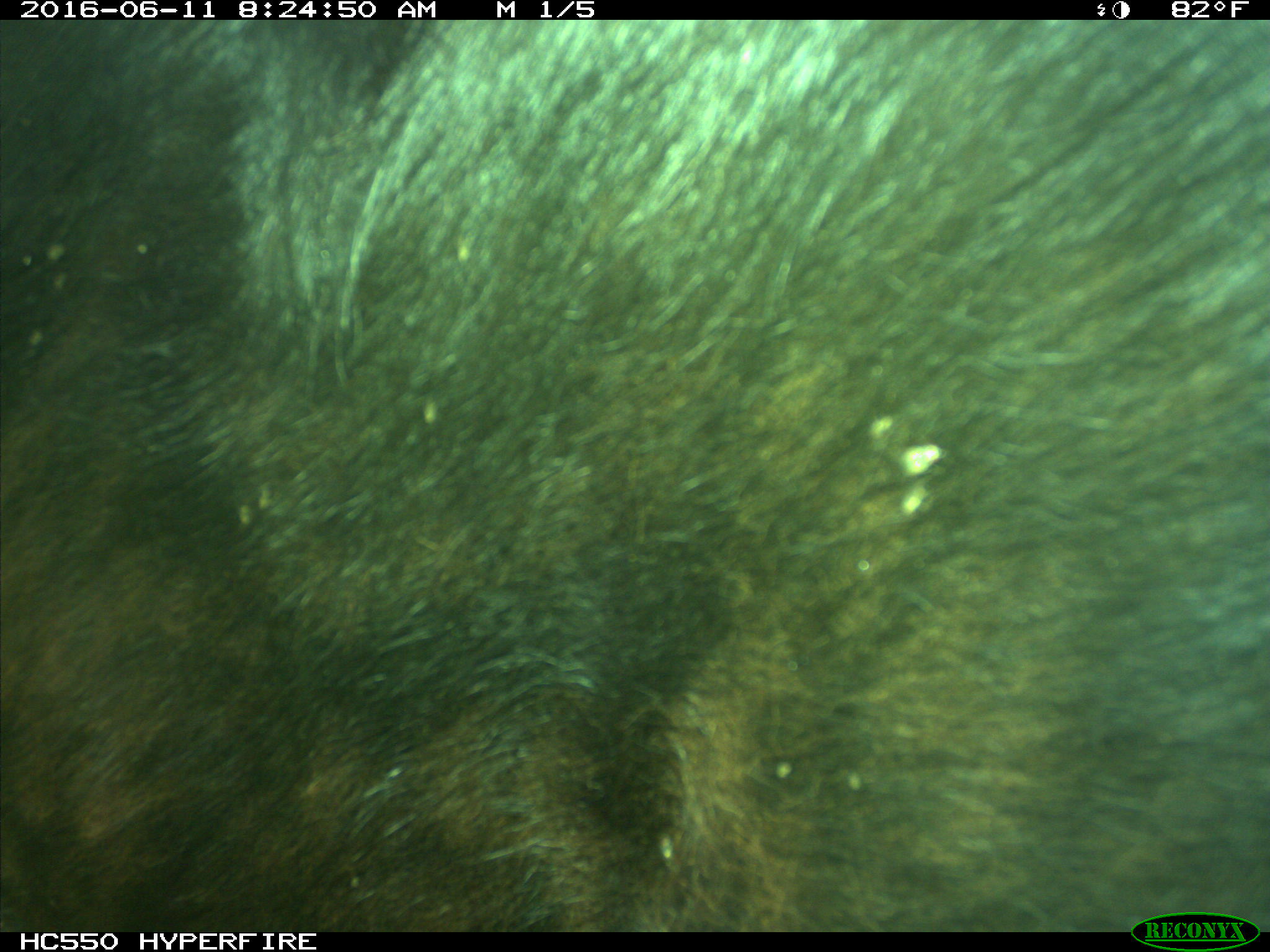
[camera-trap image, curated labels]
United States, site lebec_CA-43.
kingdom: Animalia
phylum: Chordata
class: Mammalia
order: Artiodactyla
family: Bovidae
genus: Bos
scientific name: Bos taurus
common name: domestic cow